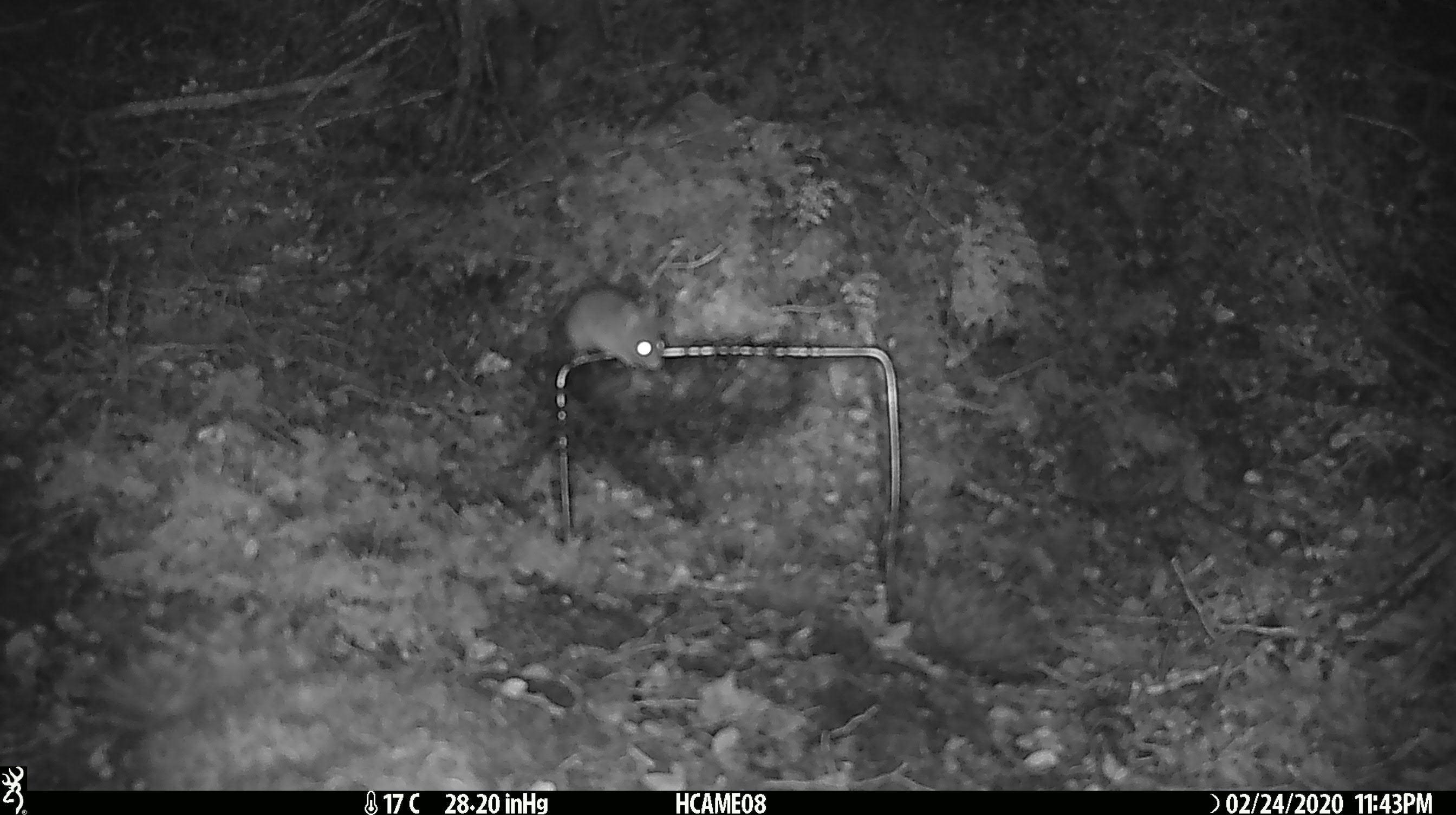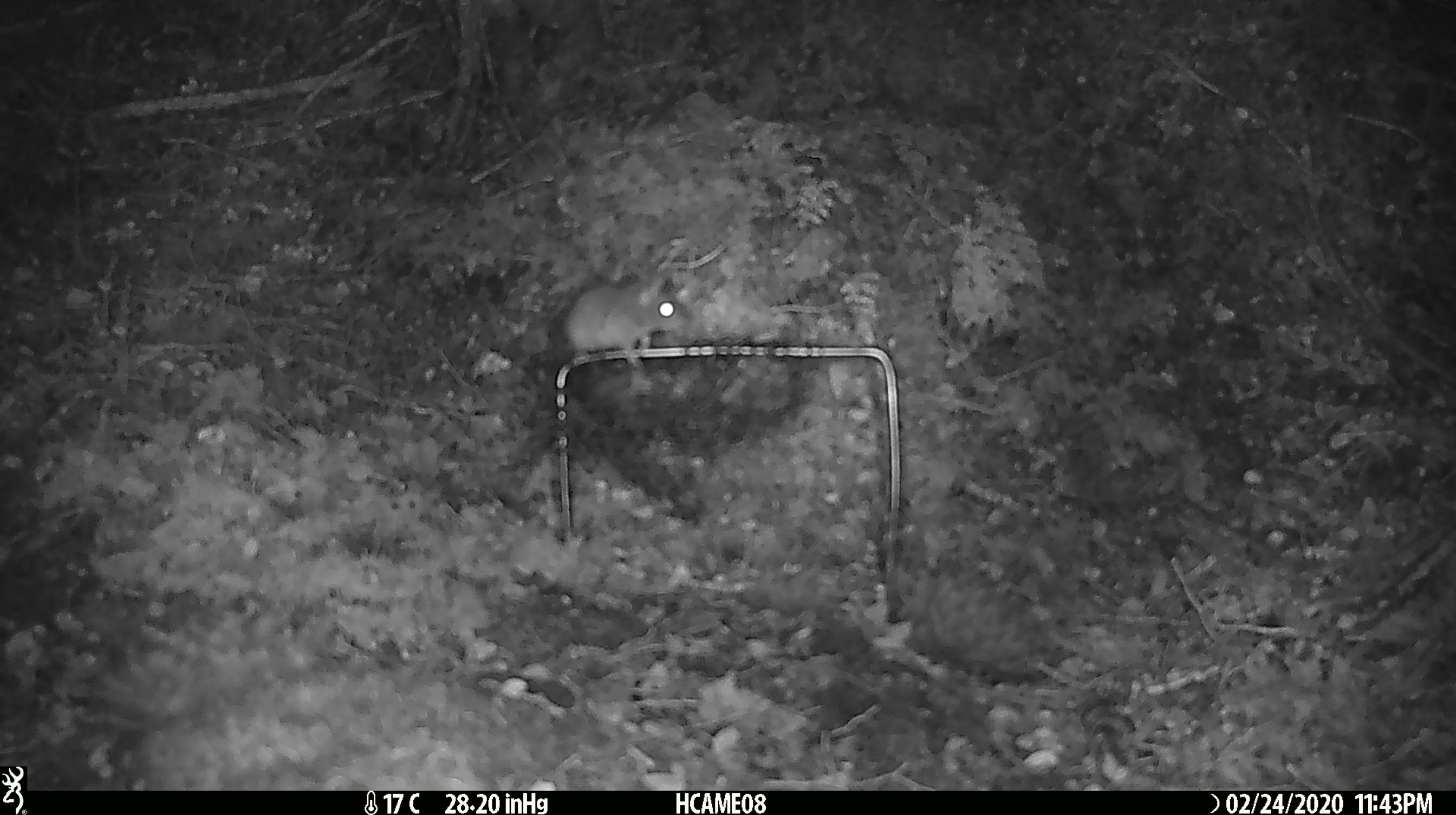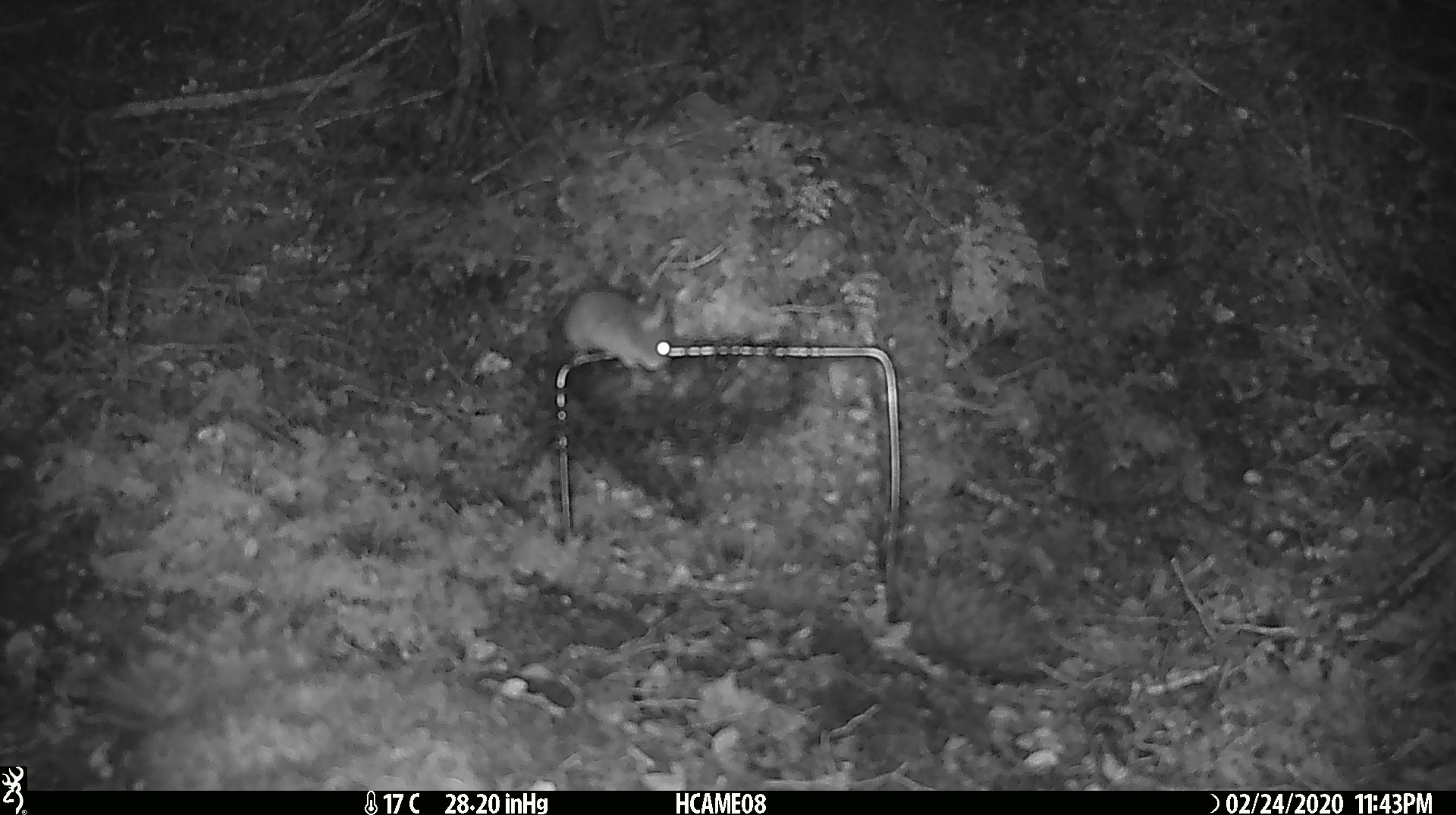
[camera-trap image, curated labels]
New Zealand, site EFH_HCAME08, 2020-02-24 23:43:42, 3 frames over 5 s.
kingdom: Animalia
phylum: Chordata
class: Mammalia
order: Rodentia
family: Muridae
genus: Mus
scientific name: Mus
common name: mouse